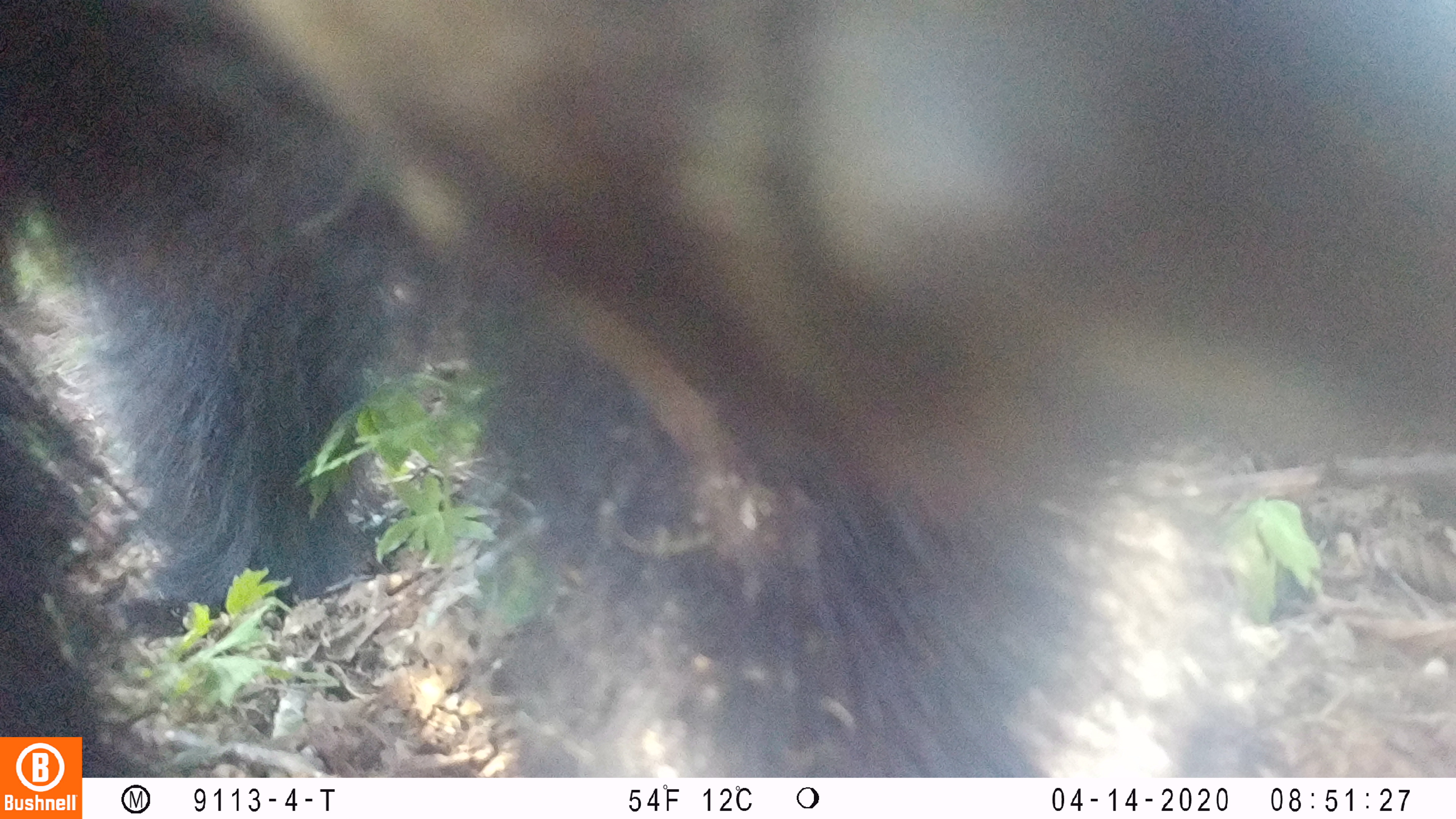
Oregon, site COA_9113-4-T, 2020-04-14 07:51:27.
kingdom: Animalia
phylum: Chordata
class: Mammalia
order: Carnivora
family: Ursidae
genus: Ursus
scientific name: Ursus americanus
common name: american black bear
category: black bear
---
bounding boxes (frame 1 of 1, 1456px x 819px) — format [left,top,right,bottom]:
black bear: [88,0,1448,774]